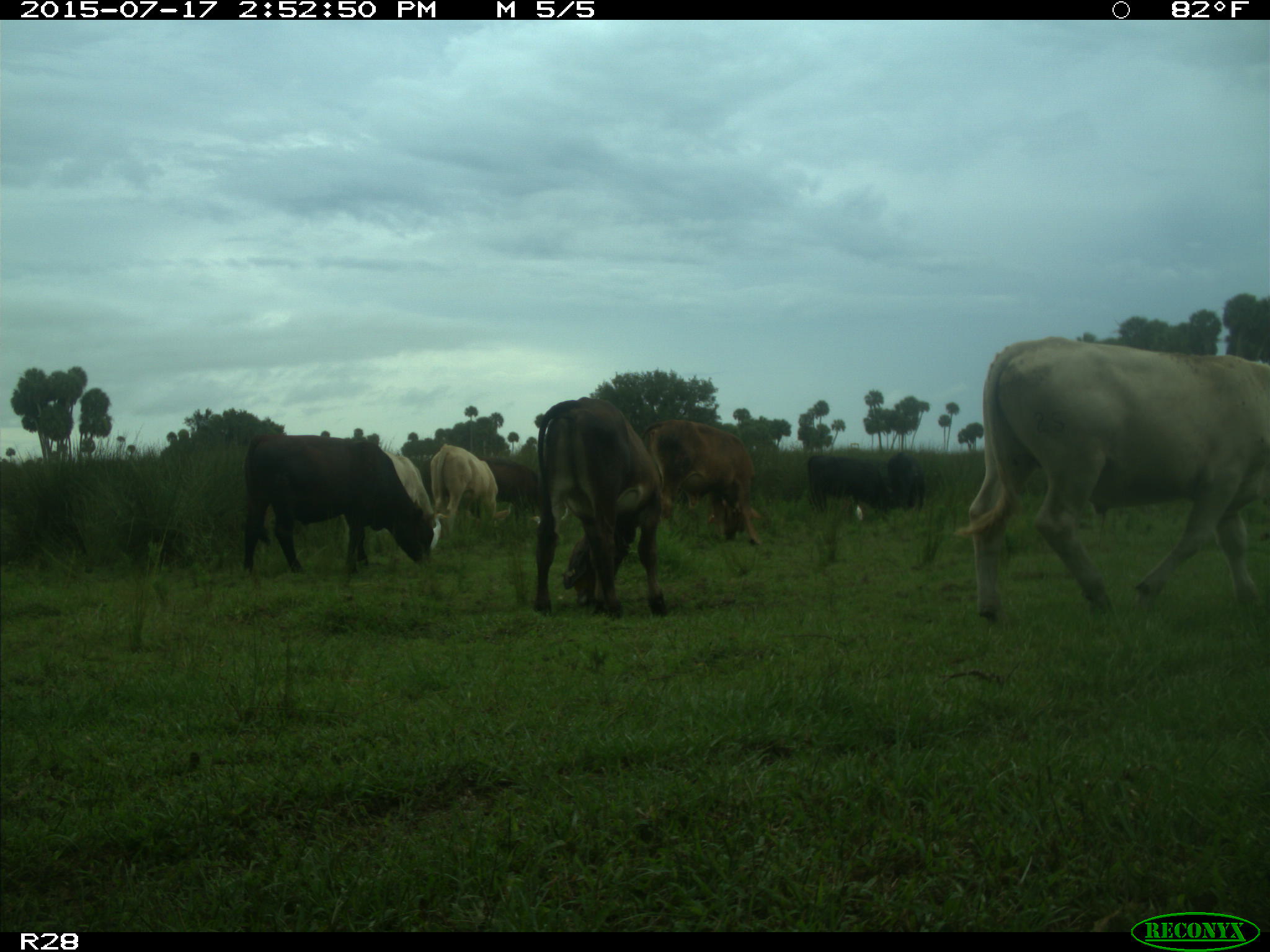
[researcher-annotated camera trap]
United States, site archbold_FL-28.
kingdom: Animalia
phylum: Chordata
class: Mammalia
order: Artiodactyla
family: Bovidae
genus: Bos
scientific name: Bos taurus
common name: domestic cow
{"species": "Bos taurus (domestic cow)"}